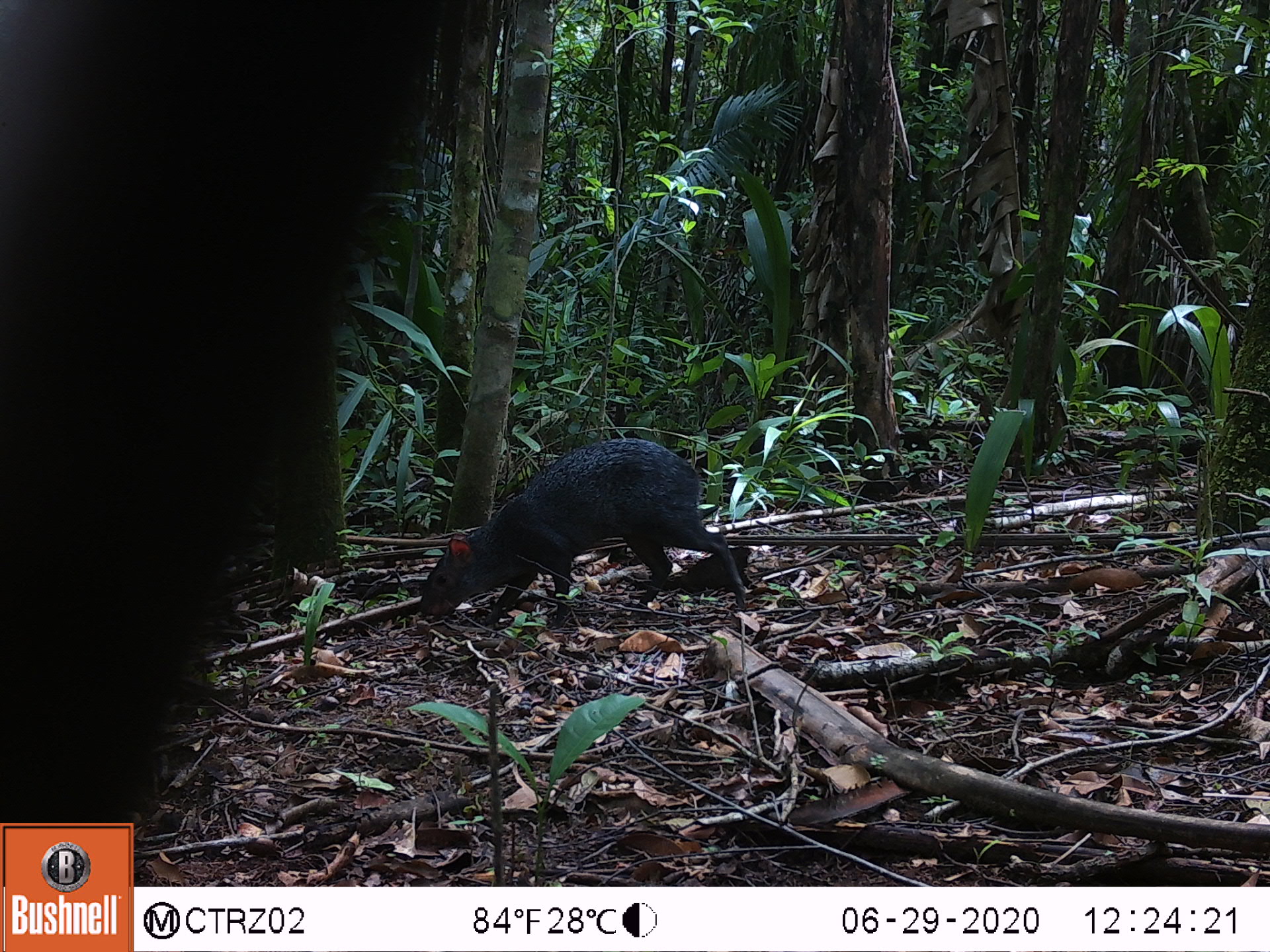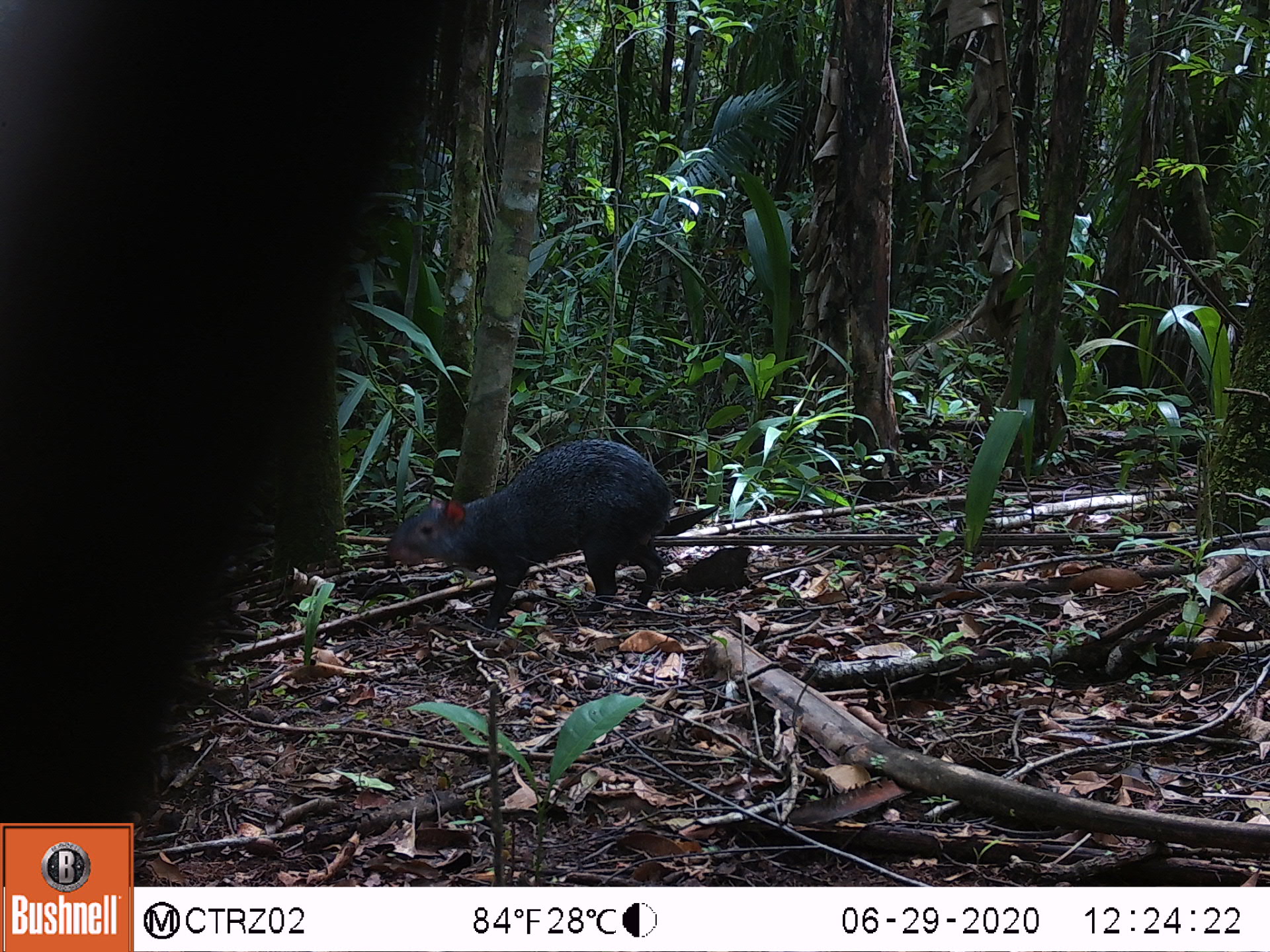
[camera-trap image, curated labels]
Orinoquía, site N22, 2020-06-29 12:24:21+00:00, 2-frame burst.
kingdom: Animalia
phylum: Chordata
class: Mammalia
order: Rodentia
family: Dasyproctidae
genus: Dasyprocta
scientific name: Dasyprocta fuliginosa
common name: black agouti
Black agouti (Dasyprocta fuliginosa).